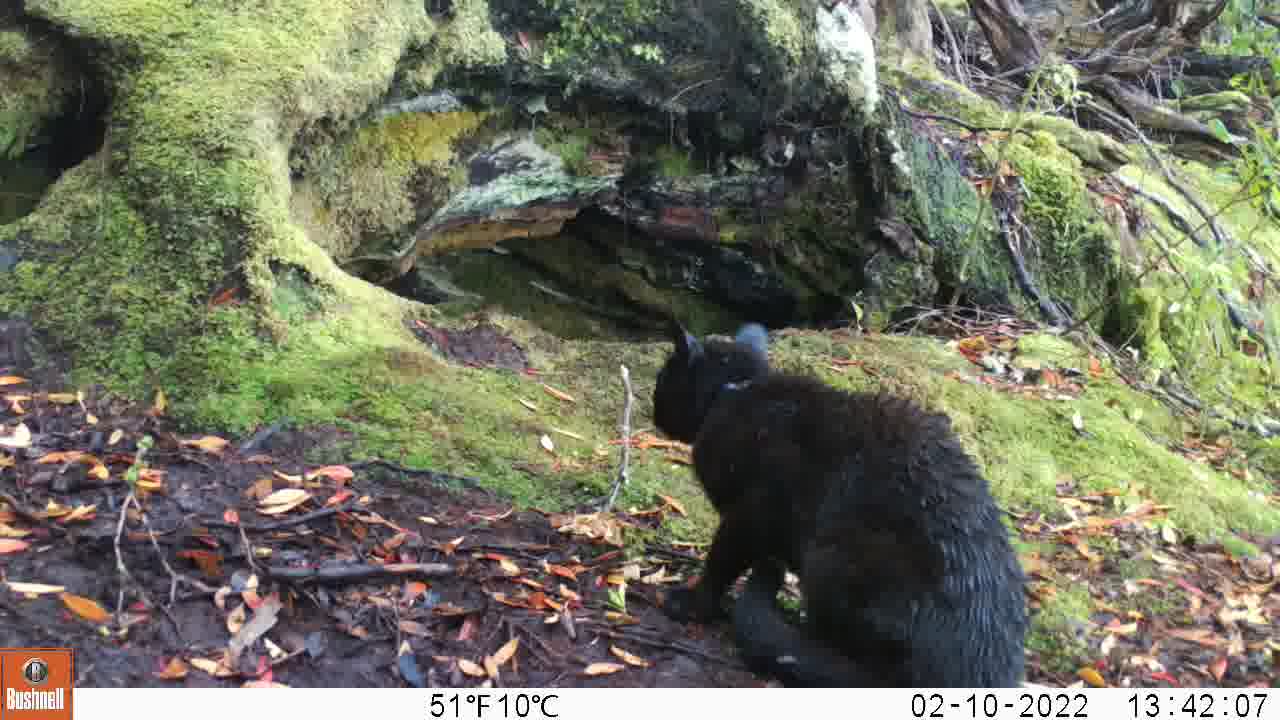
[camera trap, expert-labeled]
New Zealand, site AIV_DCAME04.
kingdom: Animalia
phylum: Chordata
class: Mammalia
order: Carnivora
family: Felidae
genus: Felis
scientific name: Felis catus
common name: domestic cat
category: cat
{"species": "cat (domestic cat) (Felis catus)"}